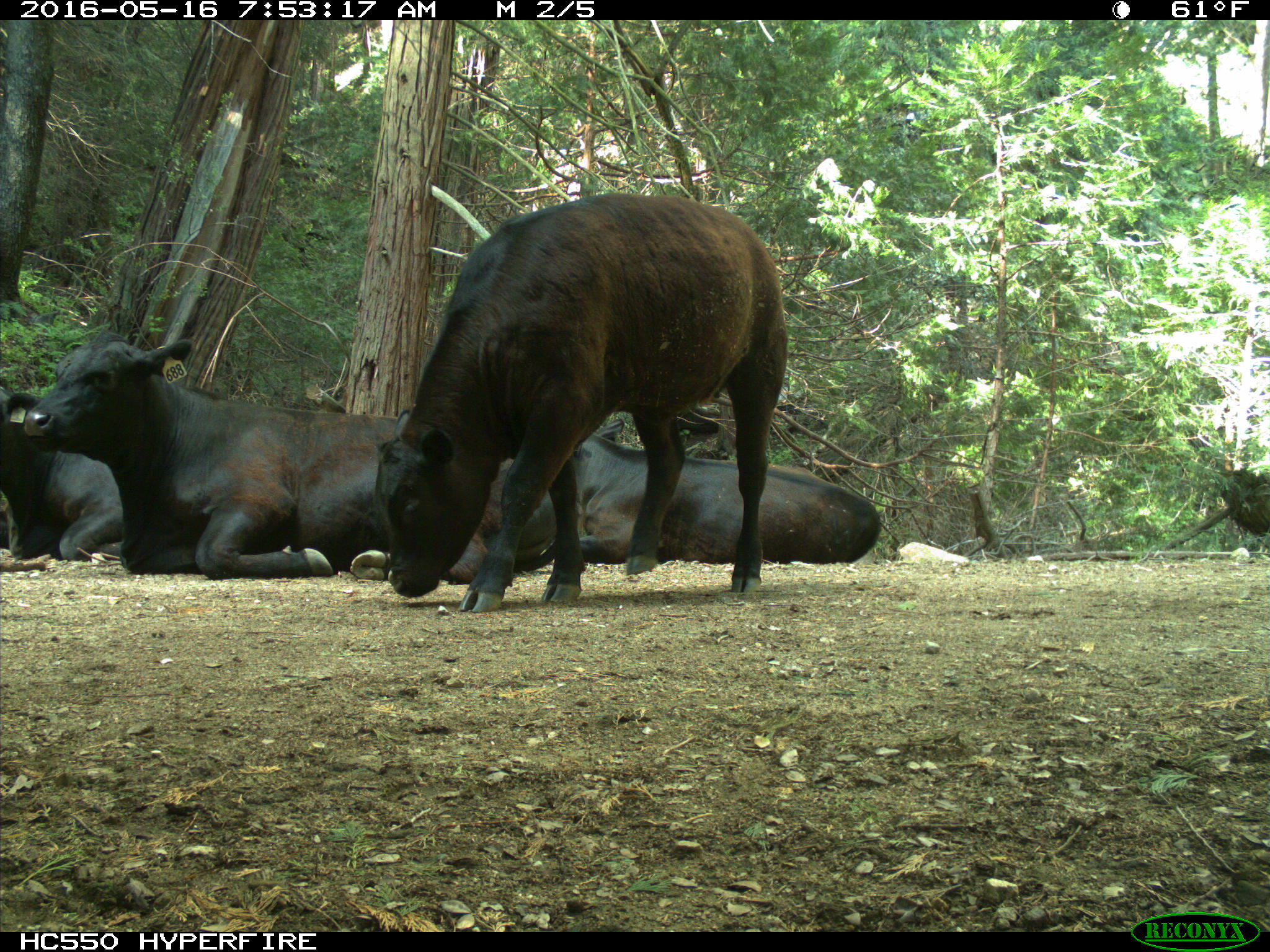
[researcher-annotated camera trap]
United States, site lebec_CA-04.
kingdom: Animalia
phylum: Chordata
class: Mammalia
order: Artiodactyla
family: Bovidae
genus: Bos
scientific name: Bos taurus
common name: domestic cow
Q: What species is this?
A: Bos taurus (domestic cow).